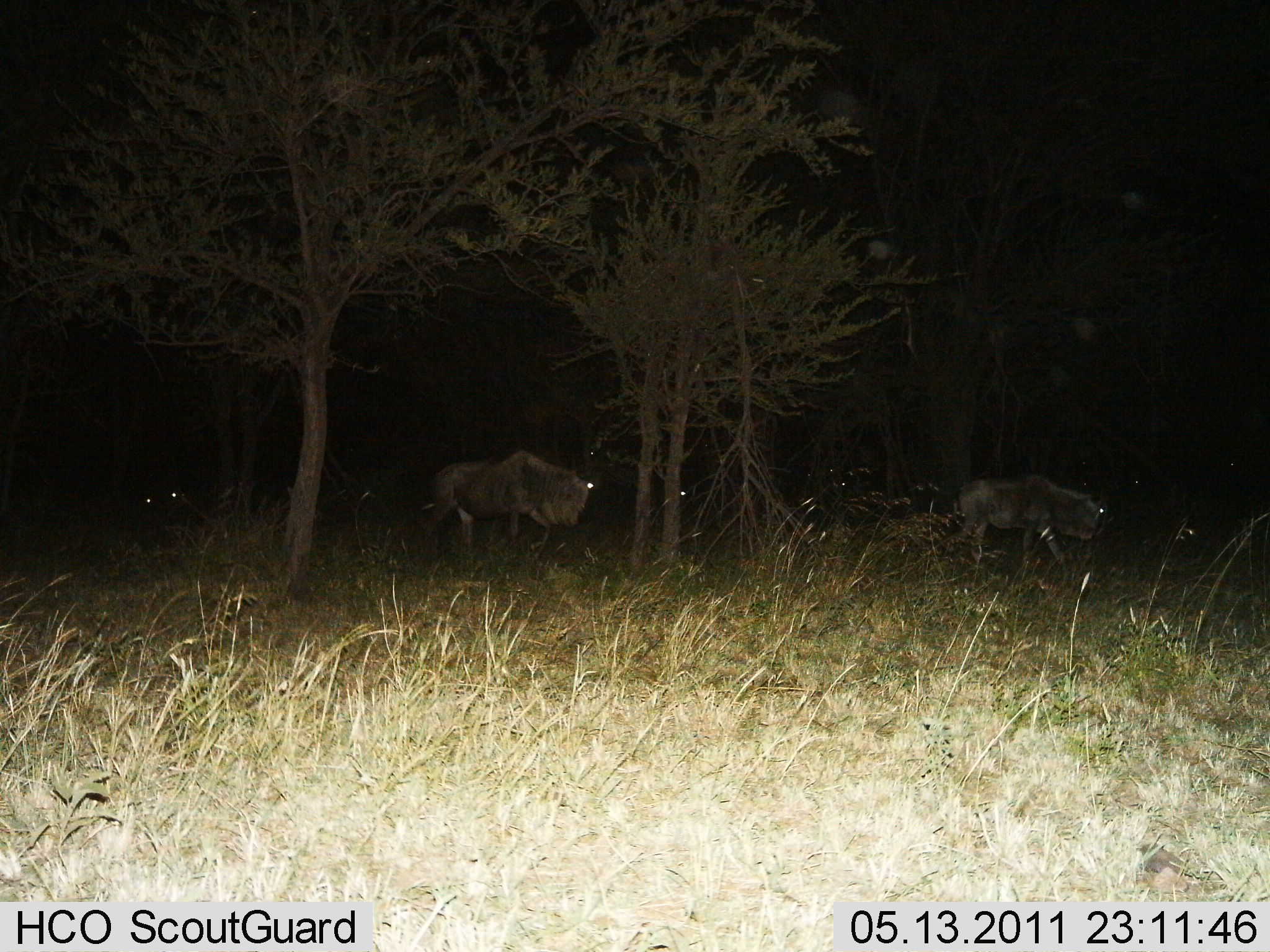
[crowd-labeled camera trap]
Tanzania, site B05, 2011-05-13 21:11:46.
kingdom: Animalia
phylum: Chordata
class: Mammalia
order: Artiodactyla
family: Bovidae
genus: Connochaetes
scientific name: Connochaetes taurinus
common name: blue wildebeest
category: wildebeest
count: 3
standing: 0%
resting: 9%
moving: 100%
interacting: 0%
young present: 0%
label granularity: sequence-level